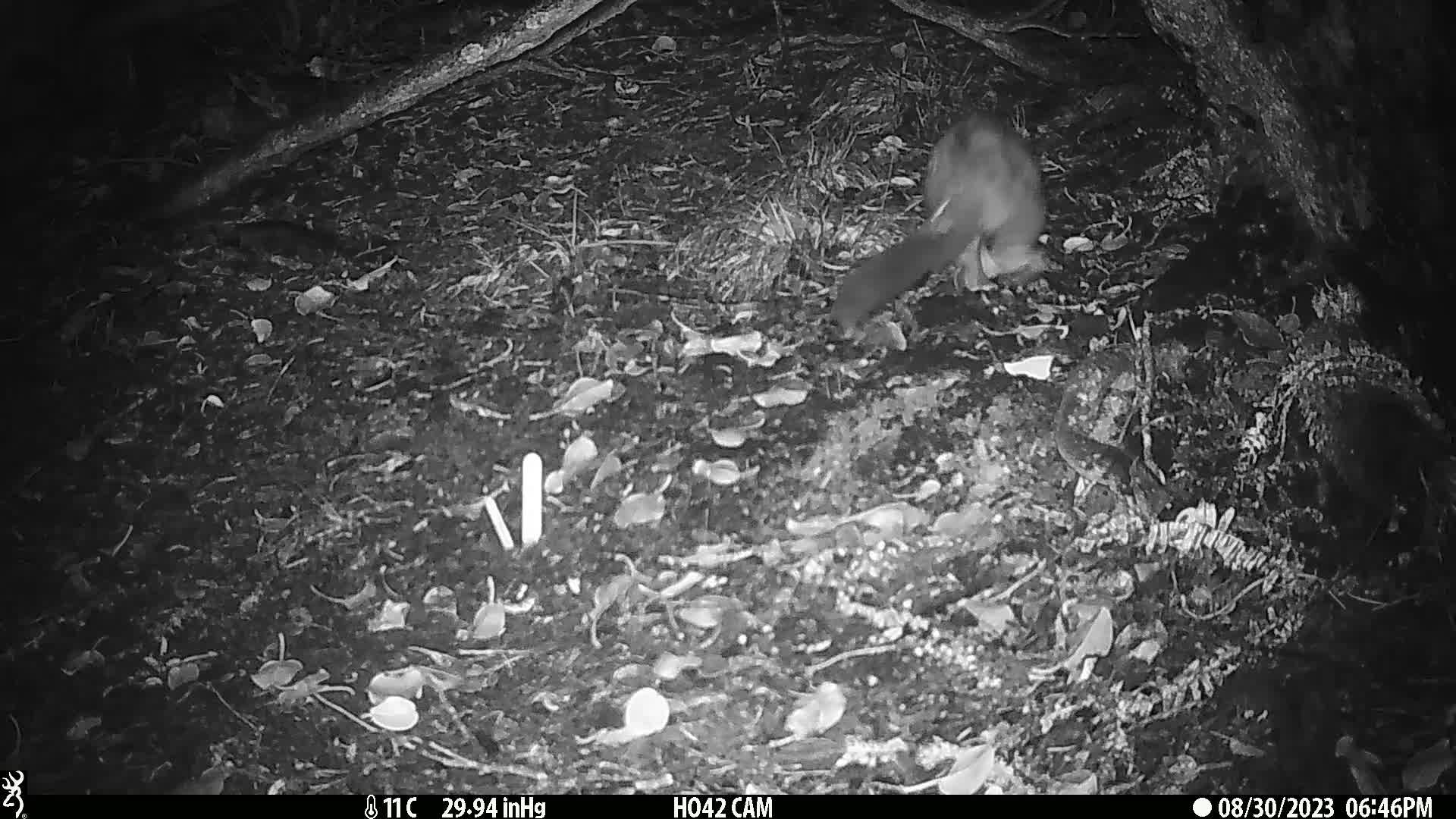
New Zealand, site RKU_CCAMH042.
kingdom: Animalia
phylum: Chordata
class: Mammalia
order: Diprotodontia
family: Phalangeridae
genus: Trichosurus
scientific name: Trichosurus vulpecula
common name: common brushtail possum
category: possum